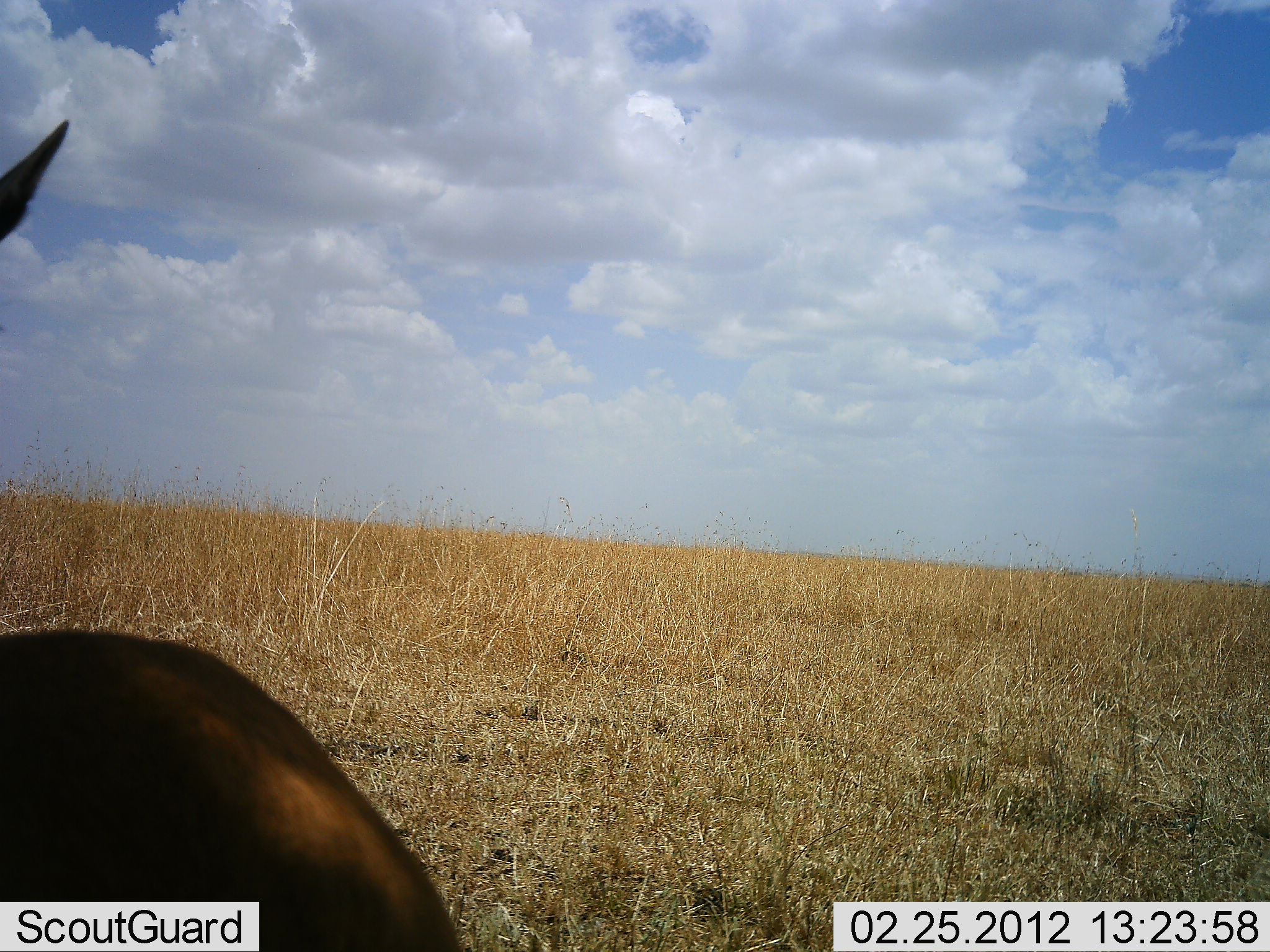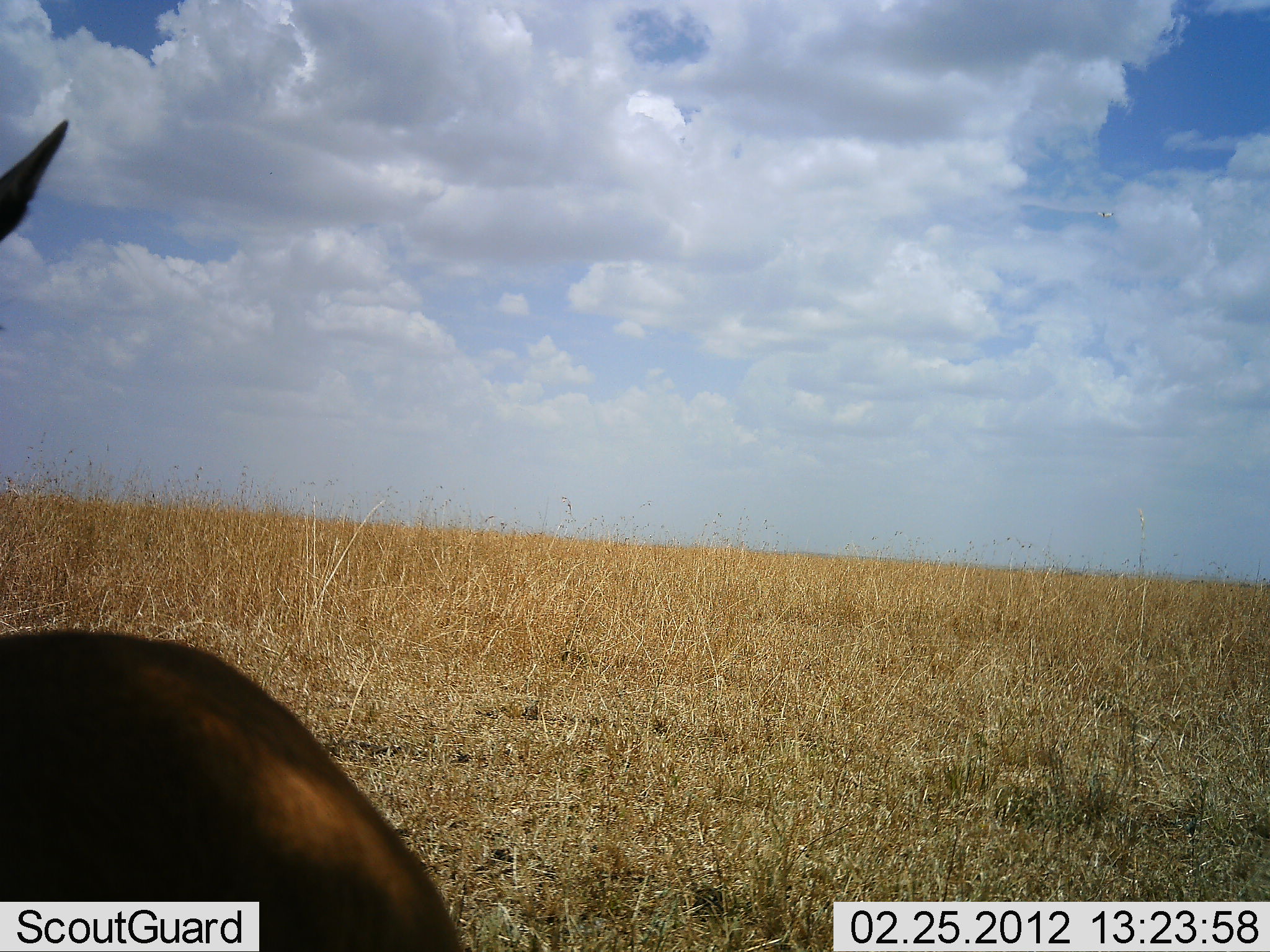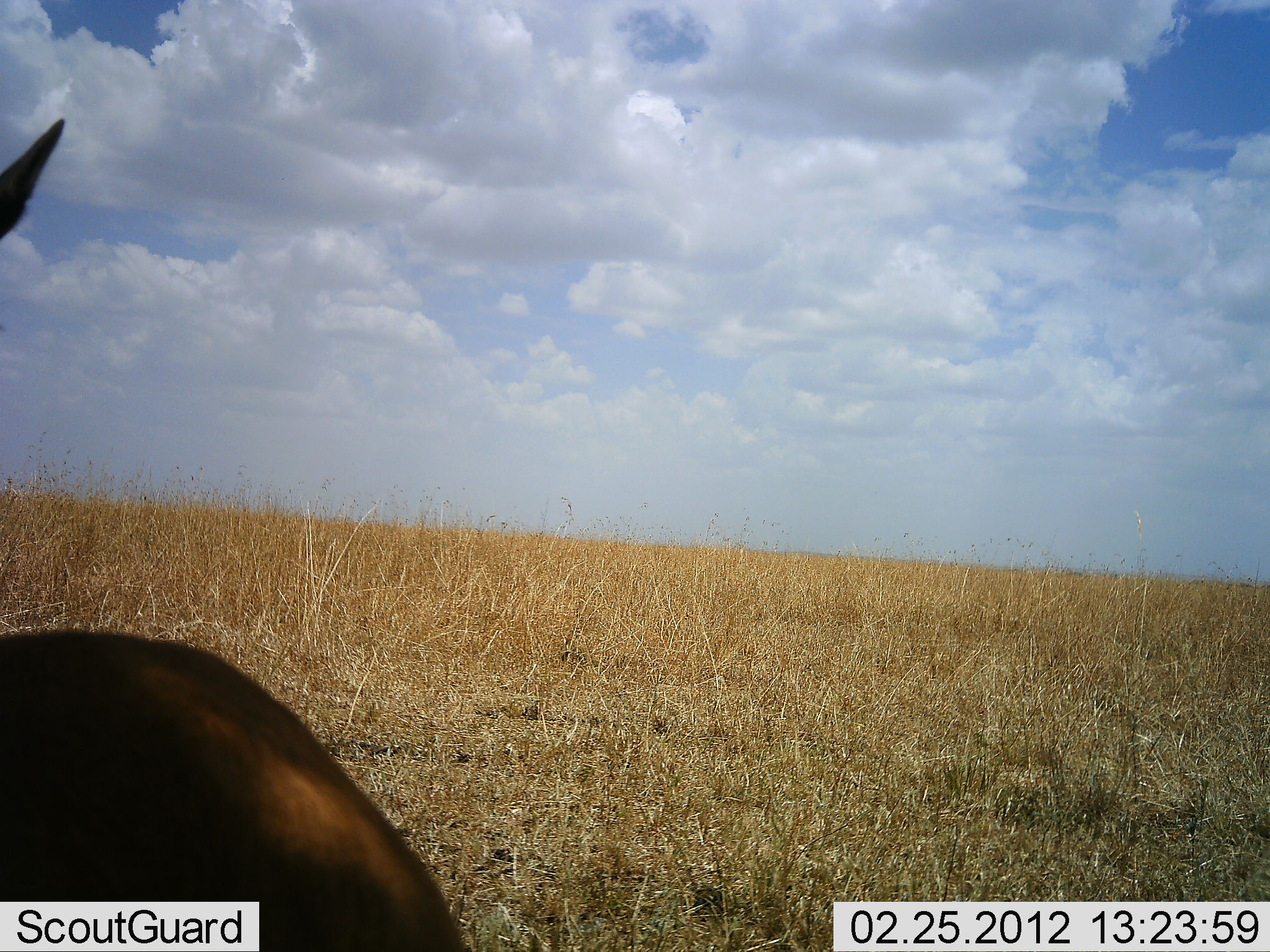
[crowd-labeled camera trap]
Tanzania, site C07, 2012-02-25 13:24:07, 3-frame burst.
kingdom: Animalia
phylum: Chordata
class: Mammalia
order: Artiodactyla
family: Bovidae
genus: Eudorcas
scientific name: Eudorcas thomsonii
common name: thomson's gazelle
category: gazellethomsons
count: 1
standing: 67%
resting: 33%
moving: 0%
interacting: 0%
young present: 0%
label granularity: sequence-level